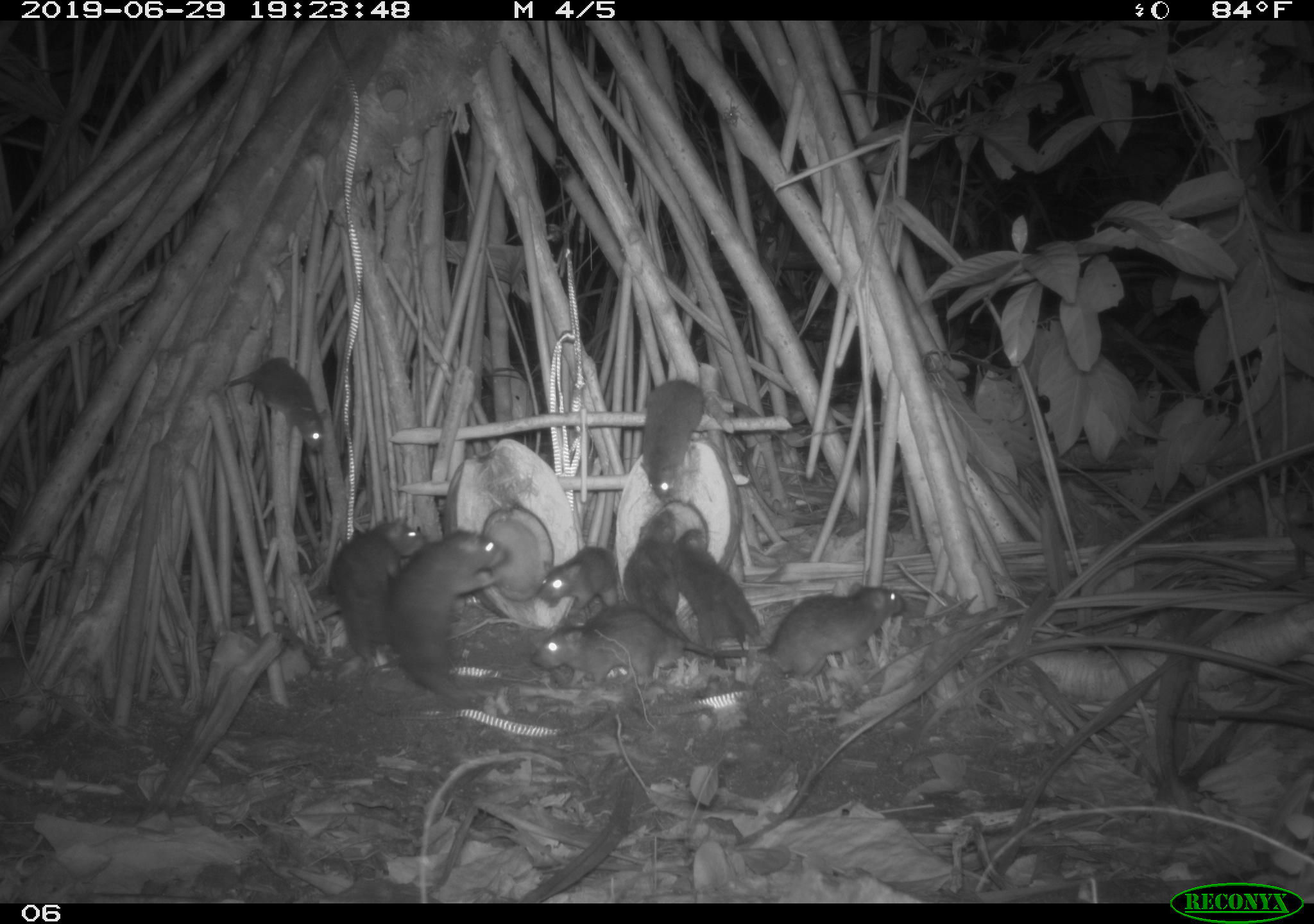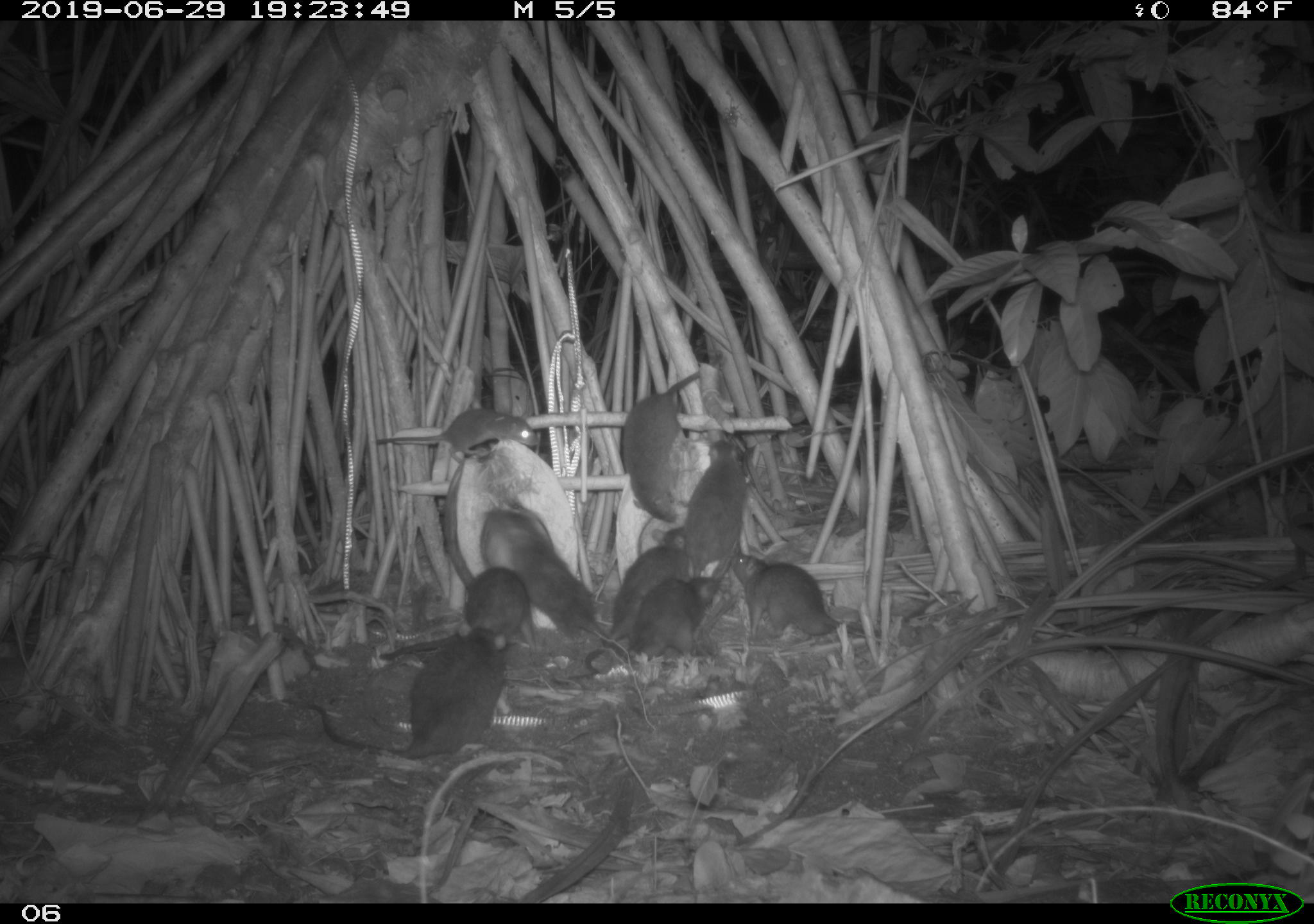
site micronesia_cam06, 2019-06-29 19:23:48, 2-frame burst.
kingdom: Animalia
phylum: Chordata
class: Mammalia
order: Rodentia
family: Muridae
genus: Rattus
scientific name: Rattus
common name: rat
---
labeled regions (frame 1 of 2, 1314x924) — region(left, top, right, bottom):
rat: region(381, 526, 518, 709); region(694, 581, 914, 683); region(320, 514, 431, 671); region(536, 607, 759, 682); region(615, 502, 694, 648); region(671, 527, 762, 651); region(221, 355, 332, 456); region(638, 374, 708, 514); region(536, 543, 624, 616)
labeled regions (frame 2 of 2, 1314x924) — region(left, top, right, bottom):
rat: region(279, 617, 511, 769); region(483, 502, 638, 678); region(377, 561, 543, 667); region(584, 518, 692, 678); region(620, 365, 710, 539); region(728, 549, 885, 648); region(590, 574, 724, 679); region(365, 403, 545, 468); region(685, 434, 754, 591)